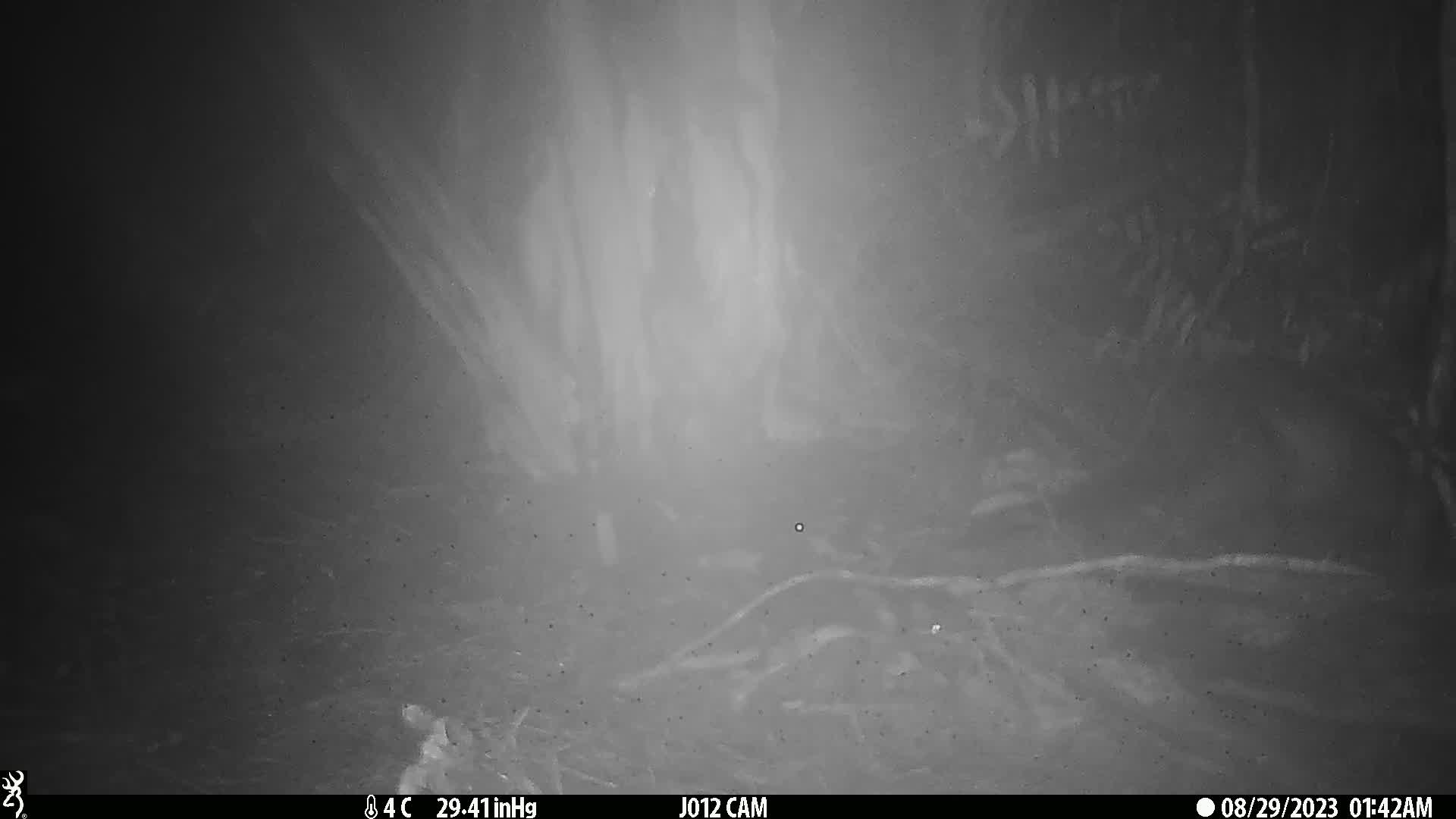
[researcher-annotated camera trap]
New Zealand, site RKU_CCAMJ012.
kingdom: Animalia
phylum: Chordata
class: Mammalia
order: Diprotodontia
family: Phalangeridae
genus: Trichosurus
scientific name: Trichosurus vulpecula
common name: common brushtail possum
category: possum